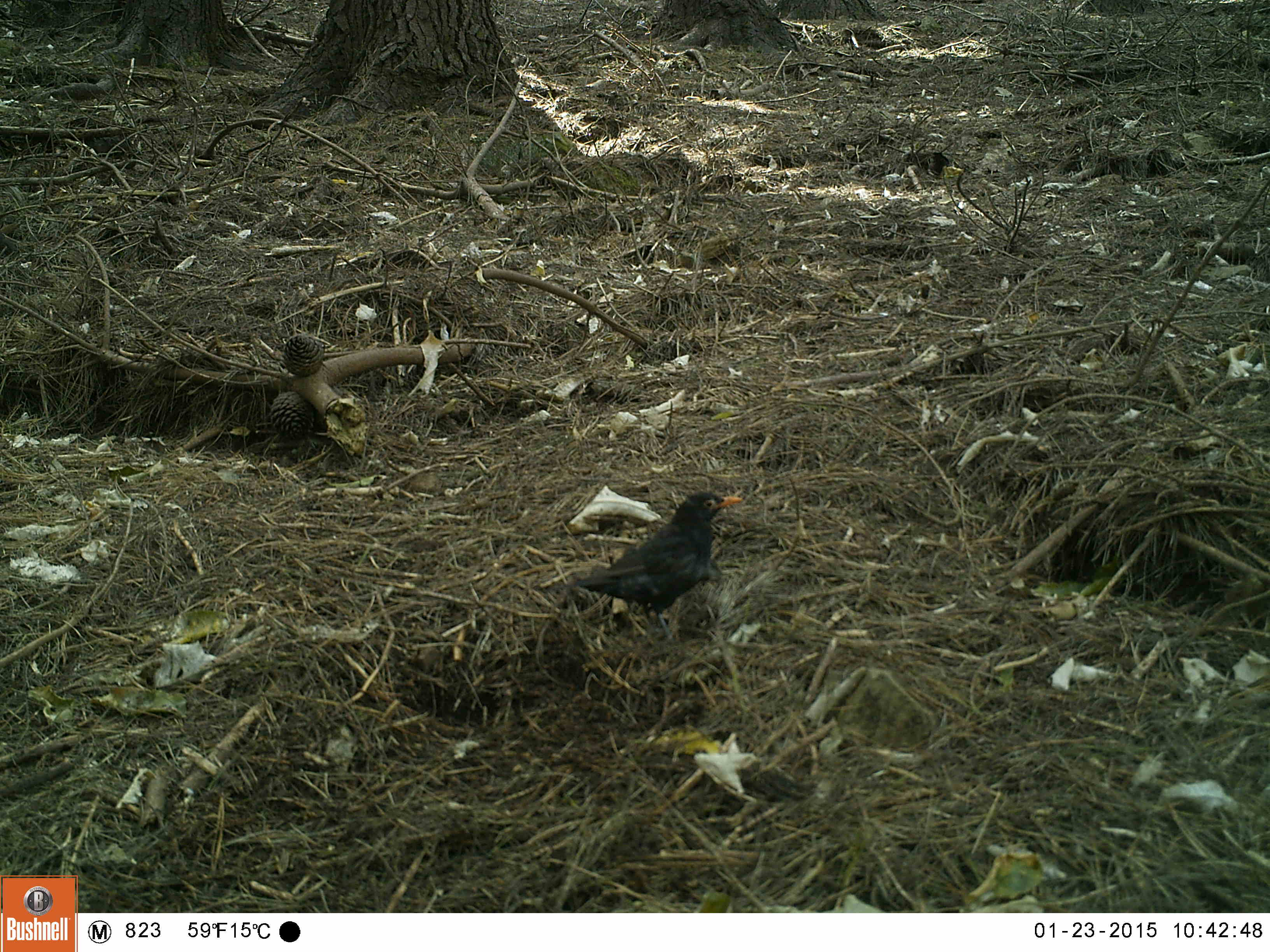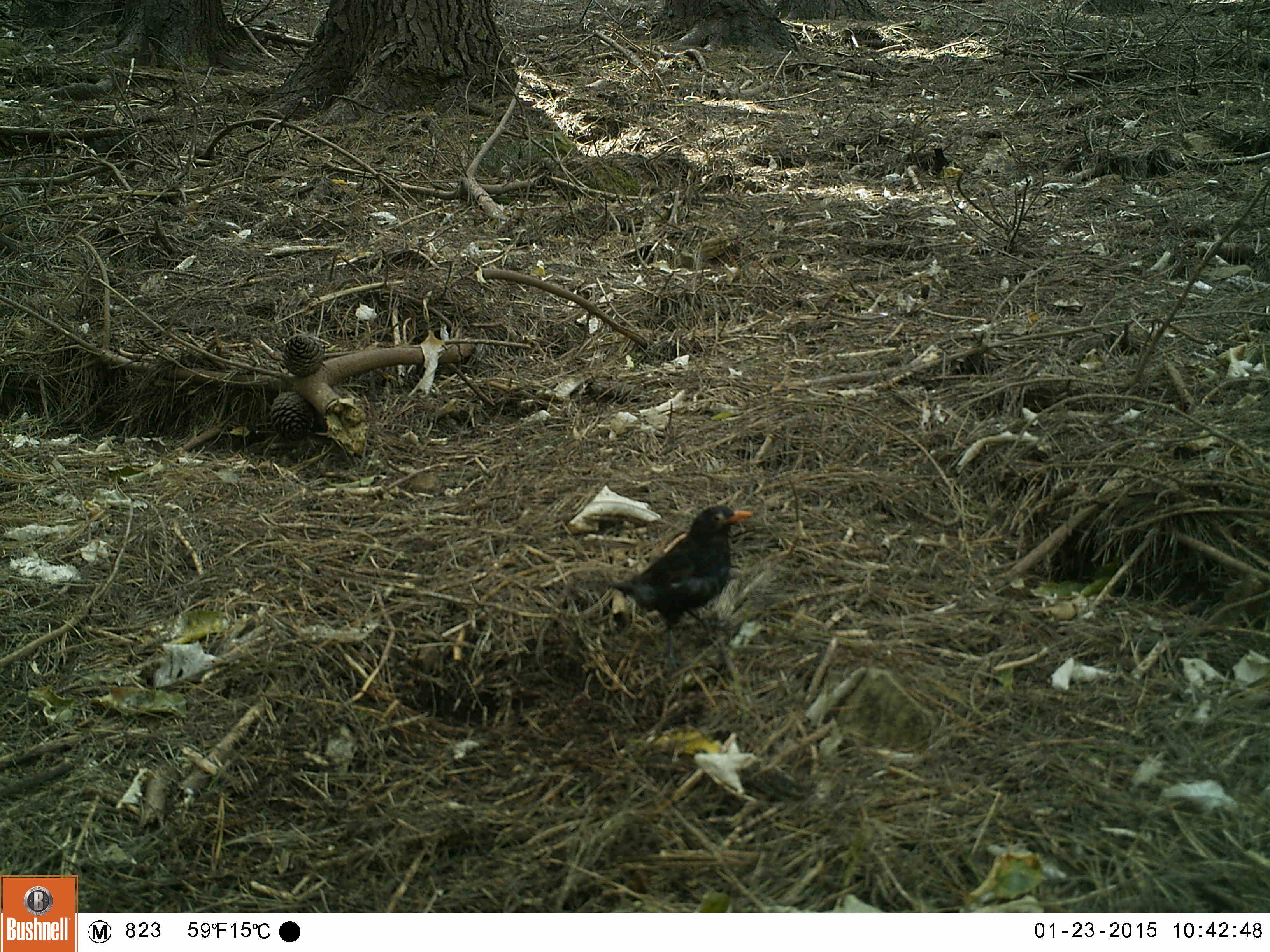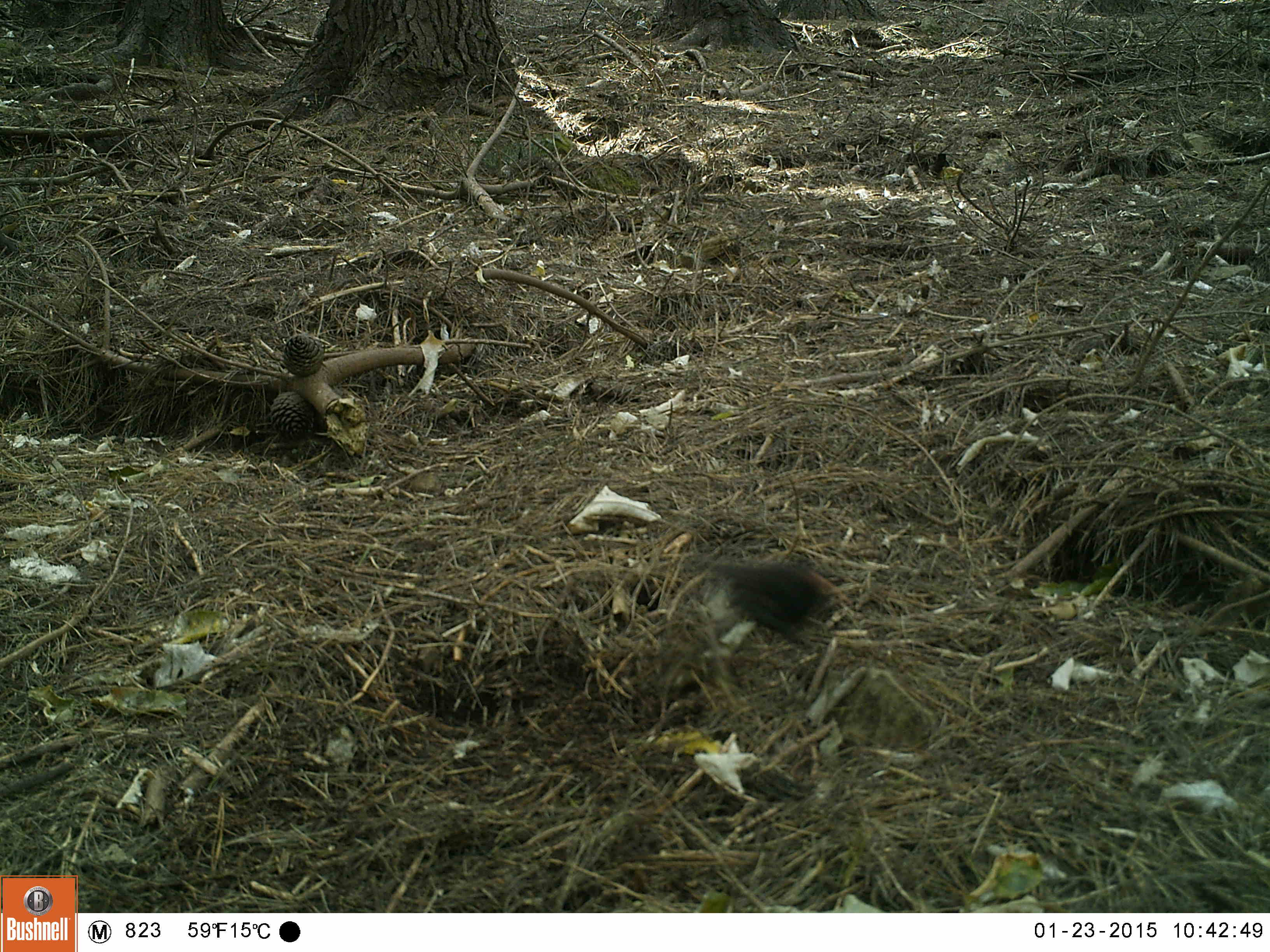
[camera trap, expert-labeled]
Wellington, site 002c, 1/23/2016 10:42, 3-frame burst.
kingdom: Animalia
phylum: Chordata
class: Aves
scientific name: Aves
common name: bird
Bird (Aves).